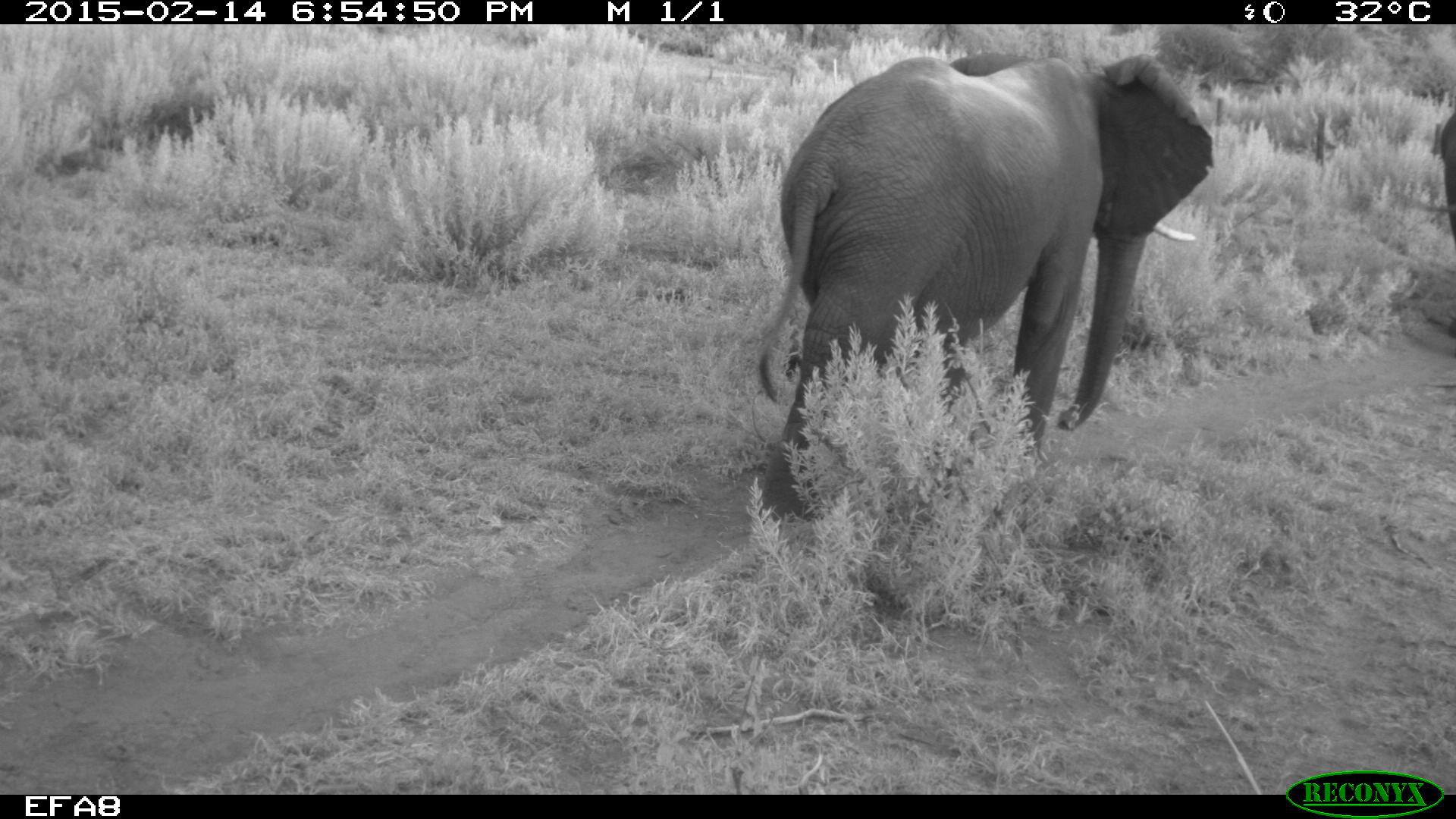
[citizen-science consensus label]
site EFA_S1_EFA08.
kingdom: Animalia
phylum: Chordata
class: Mammalia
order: Proboscidea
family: Elephantidae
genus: Loxodonta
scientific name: Loxodonta africana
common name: african bush elephant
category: elephant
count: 1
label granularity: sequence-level